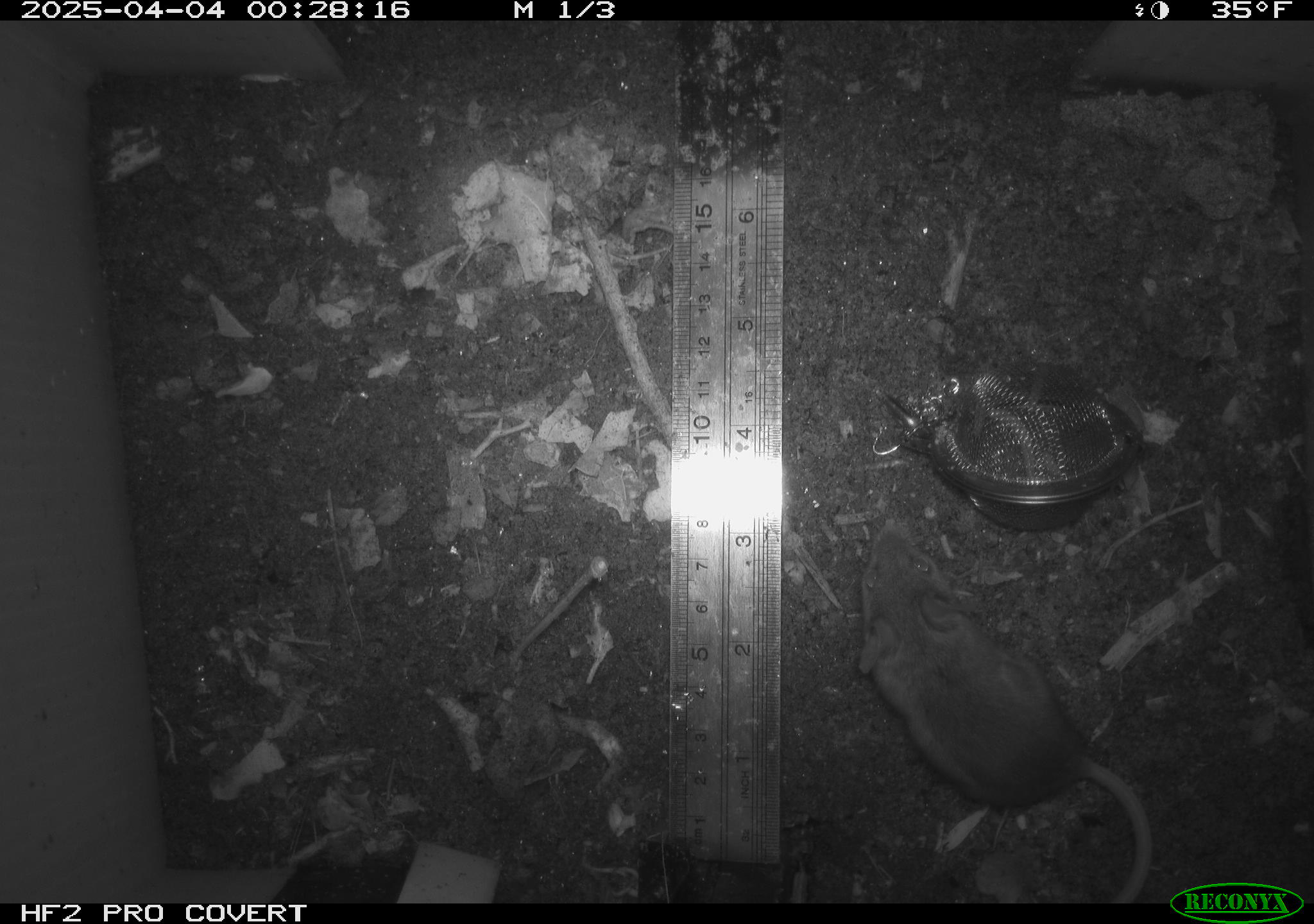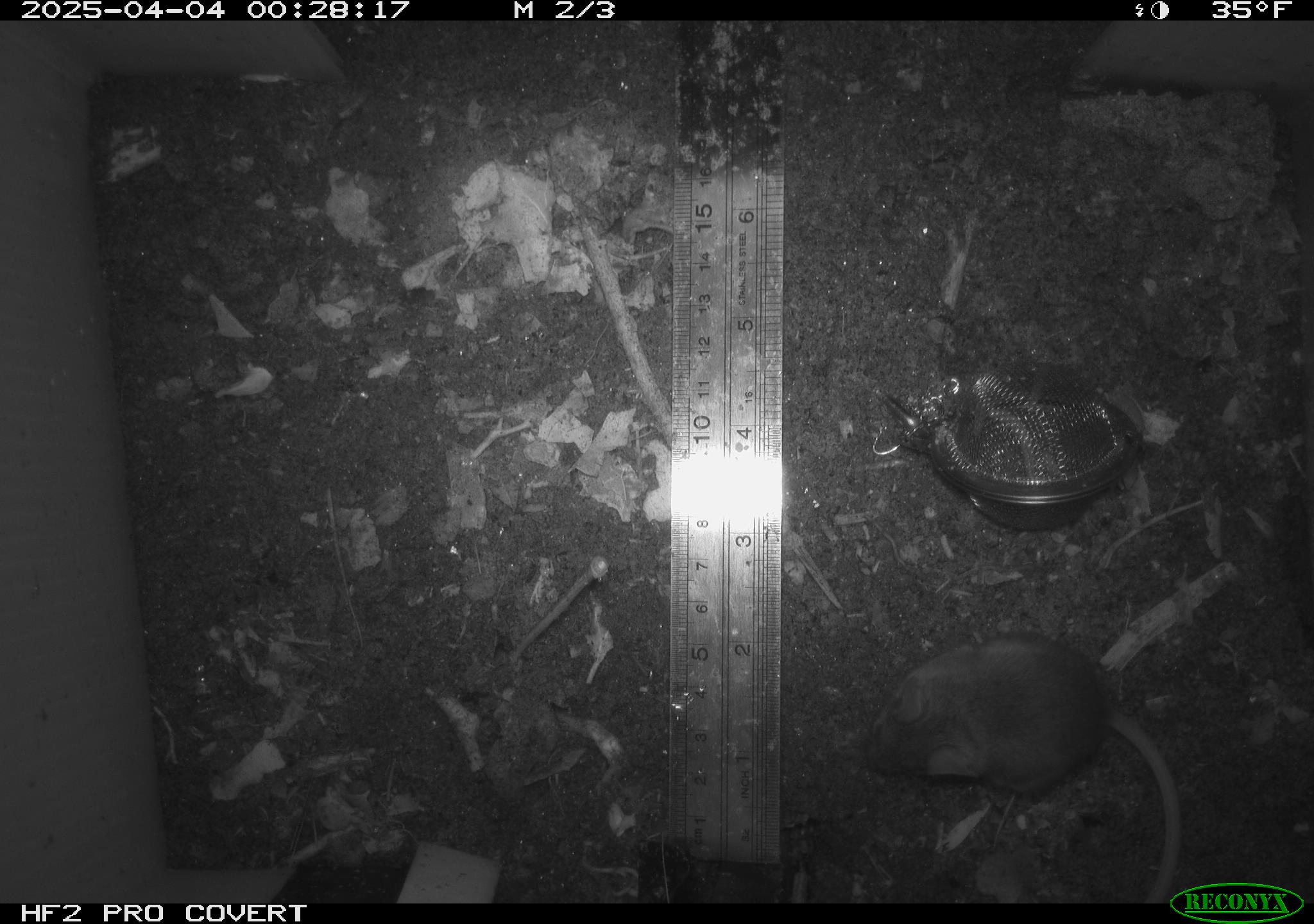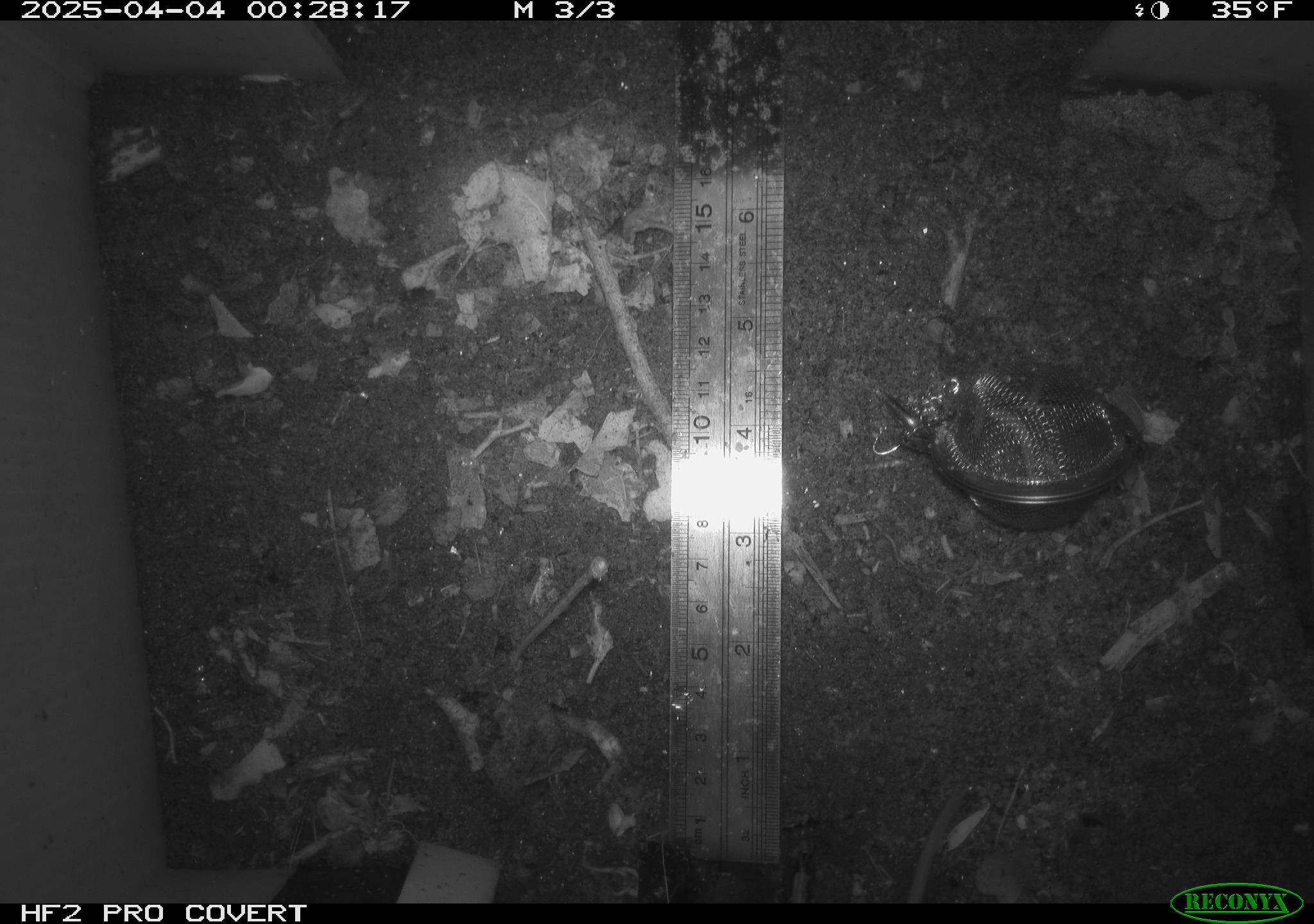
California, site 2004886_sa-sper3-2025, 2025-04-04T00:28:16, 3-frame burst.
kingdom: Animalia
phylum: Chordata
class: Mammalia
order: Rodentia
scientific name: Rodentia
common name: mouse species